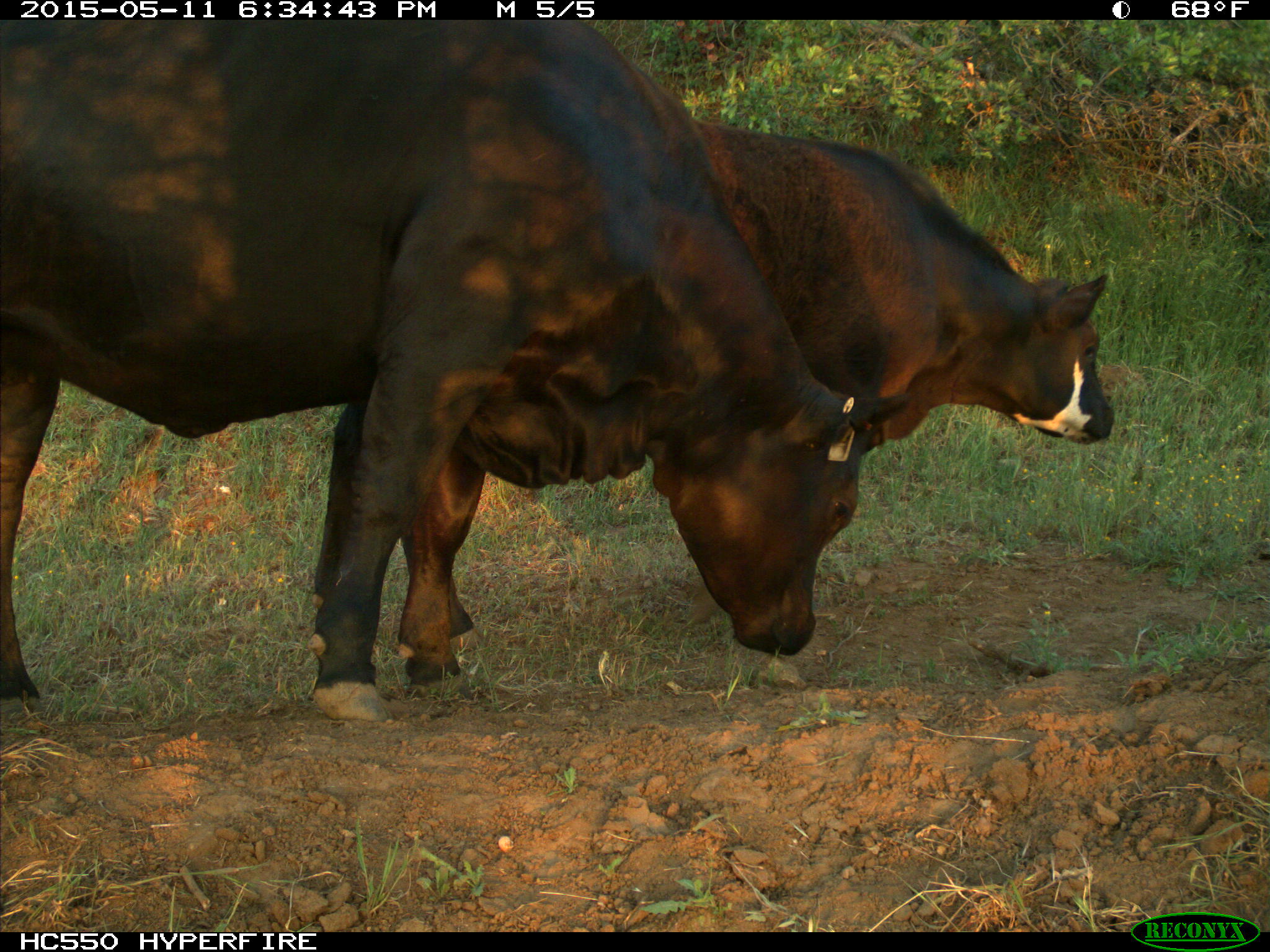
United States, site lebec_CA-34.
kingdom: Animalia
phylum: Chordata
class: Mammalia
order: Artiodactyla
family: Bovidae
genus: Bos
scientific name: Bos taurus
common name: domestic cow